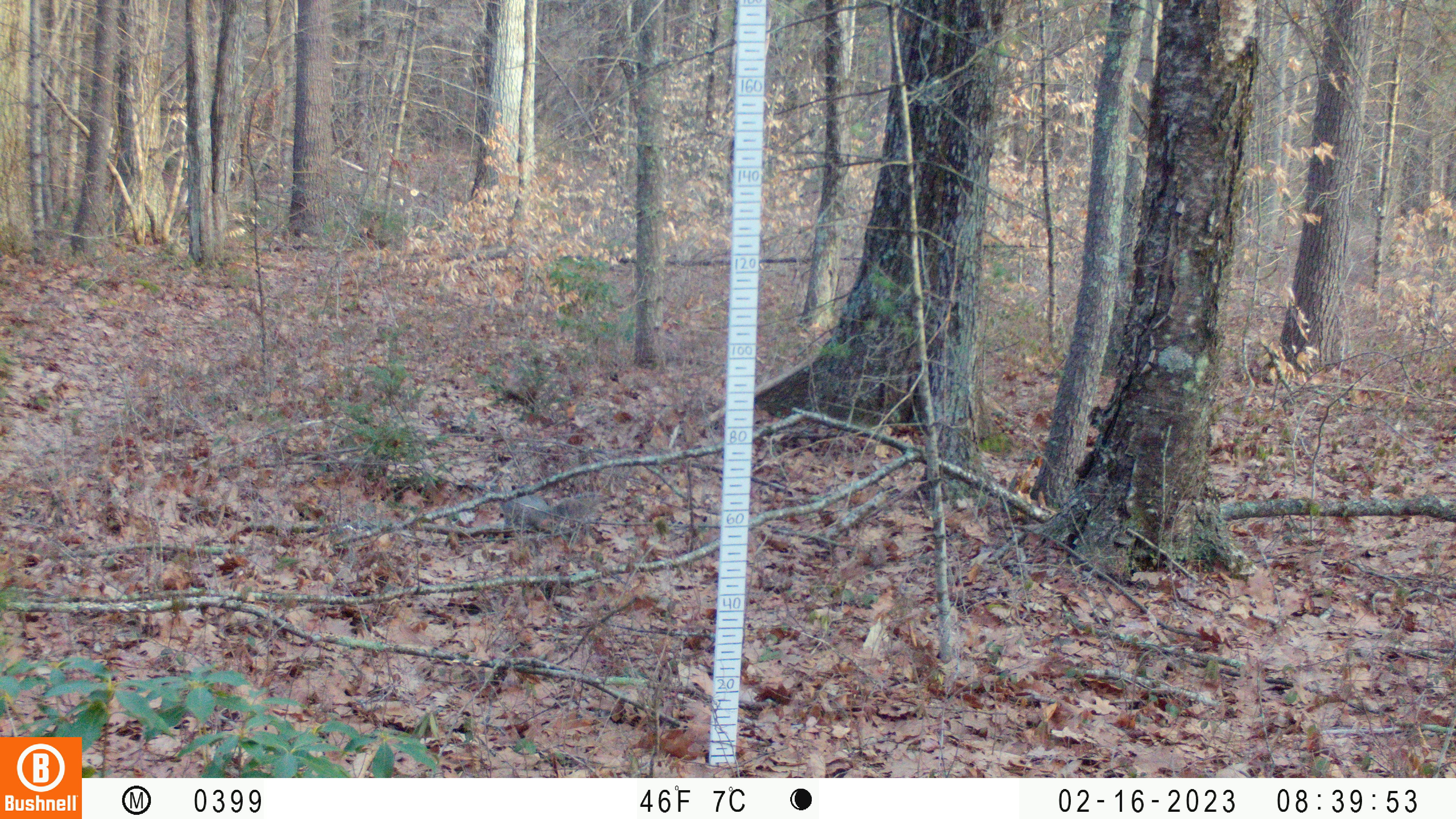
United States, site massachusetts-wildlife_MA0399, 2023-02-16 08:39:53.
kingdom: Animalia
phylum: Chordata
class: Mammalia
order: Rodentia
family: Sciuridae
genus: Sciurus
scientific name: Sciurus carolinensis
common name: gray squirrel